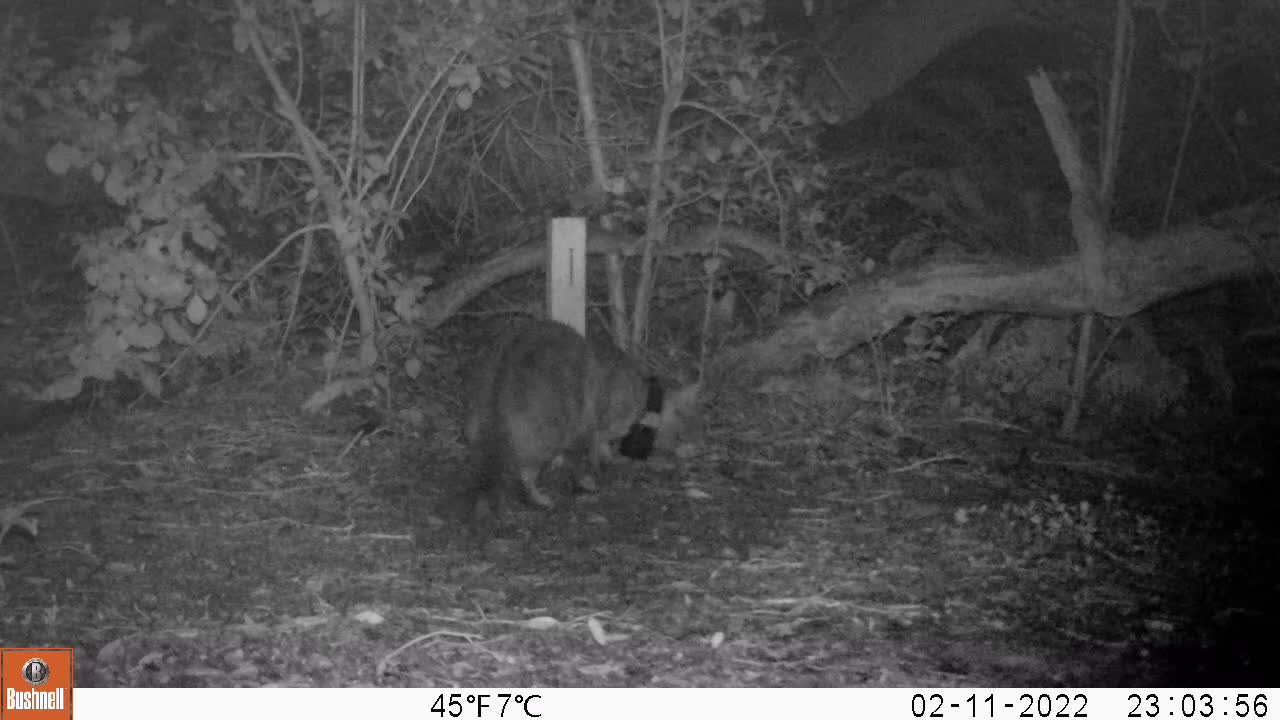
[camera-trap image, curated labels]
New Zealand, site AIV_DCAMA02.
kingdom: Animalia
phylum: Chordata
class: Mammalia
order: Carnivora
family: Felidae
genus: Felis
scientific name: Felis catus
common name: domestic cat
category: cat